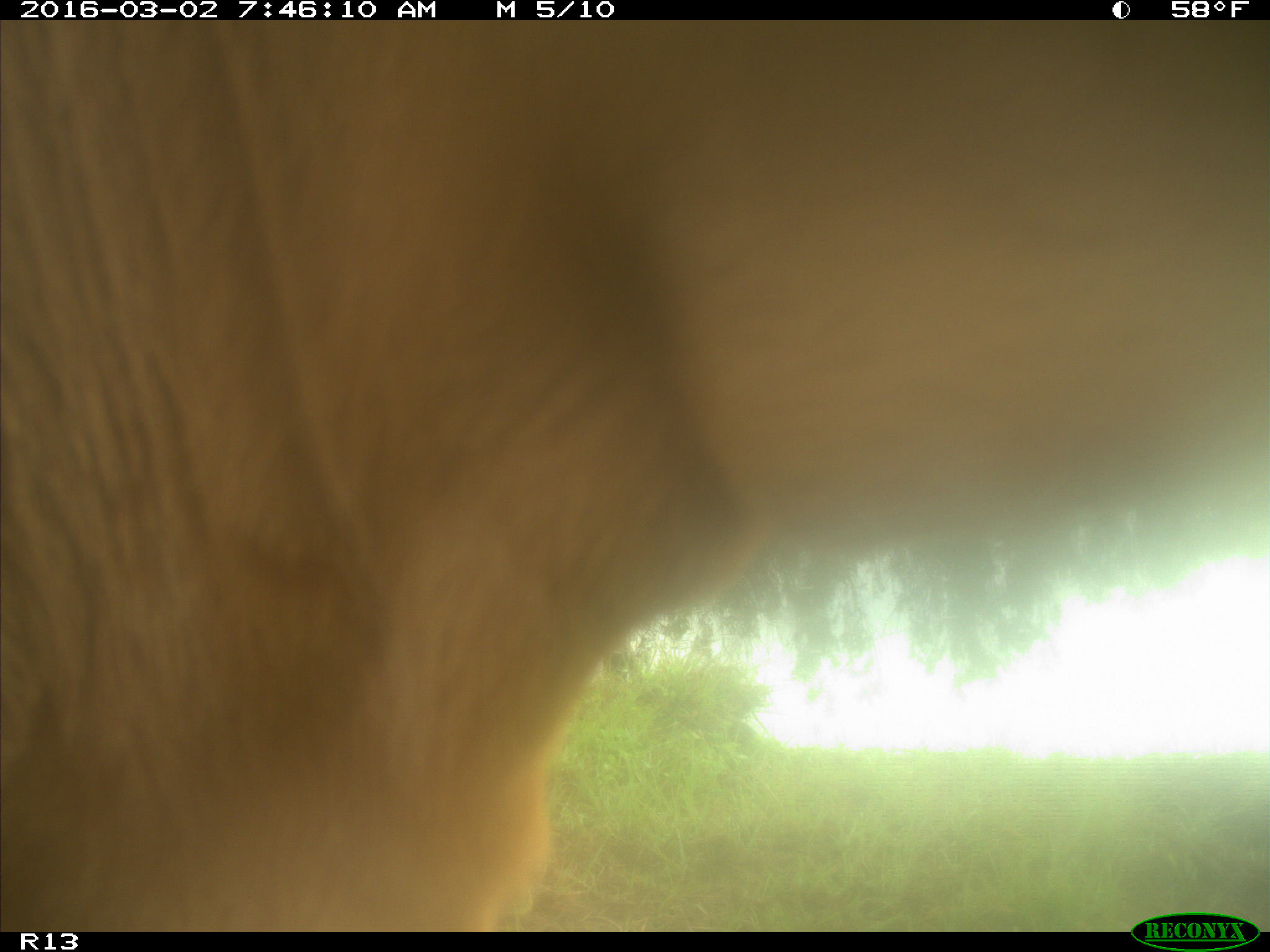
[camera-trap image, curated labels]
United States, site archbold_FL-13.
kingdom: Animalia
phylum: Chordata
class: Mammalia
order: Artiodactyla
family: Bovidae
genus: Bos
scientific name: Bos taurus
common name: domestic cow